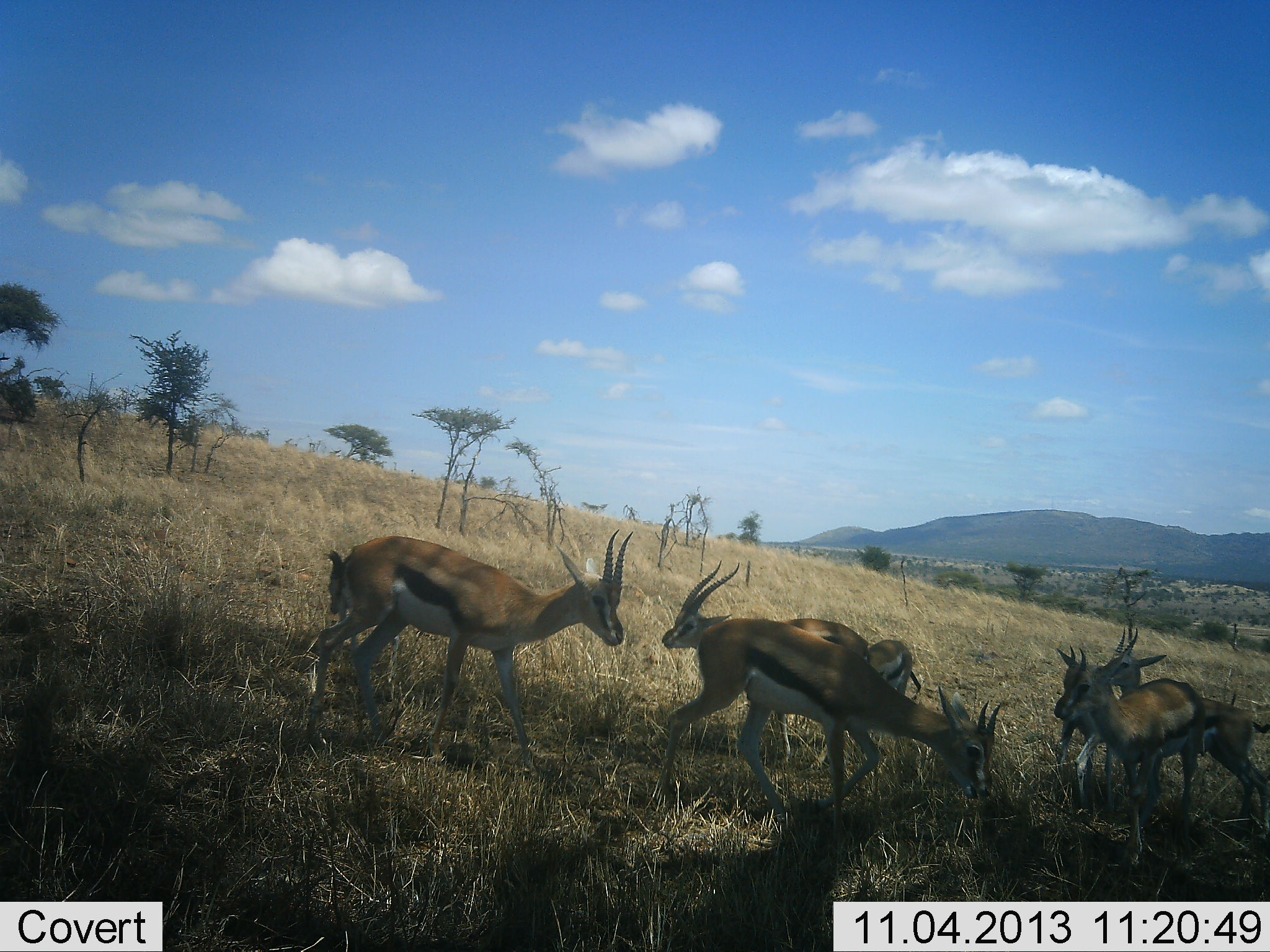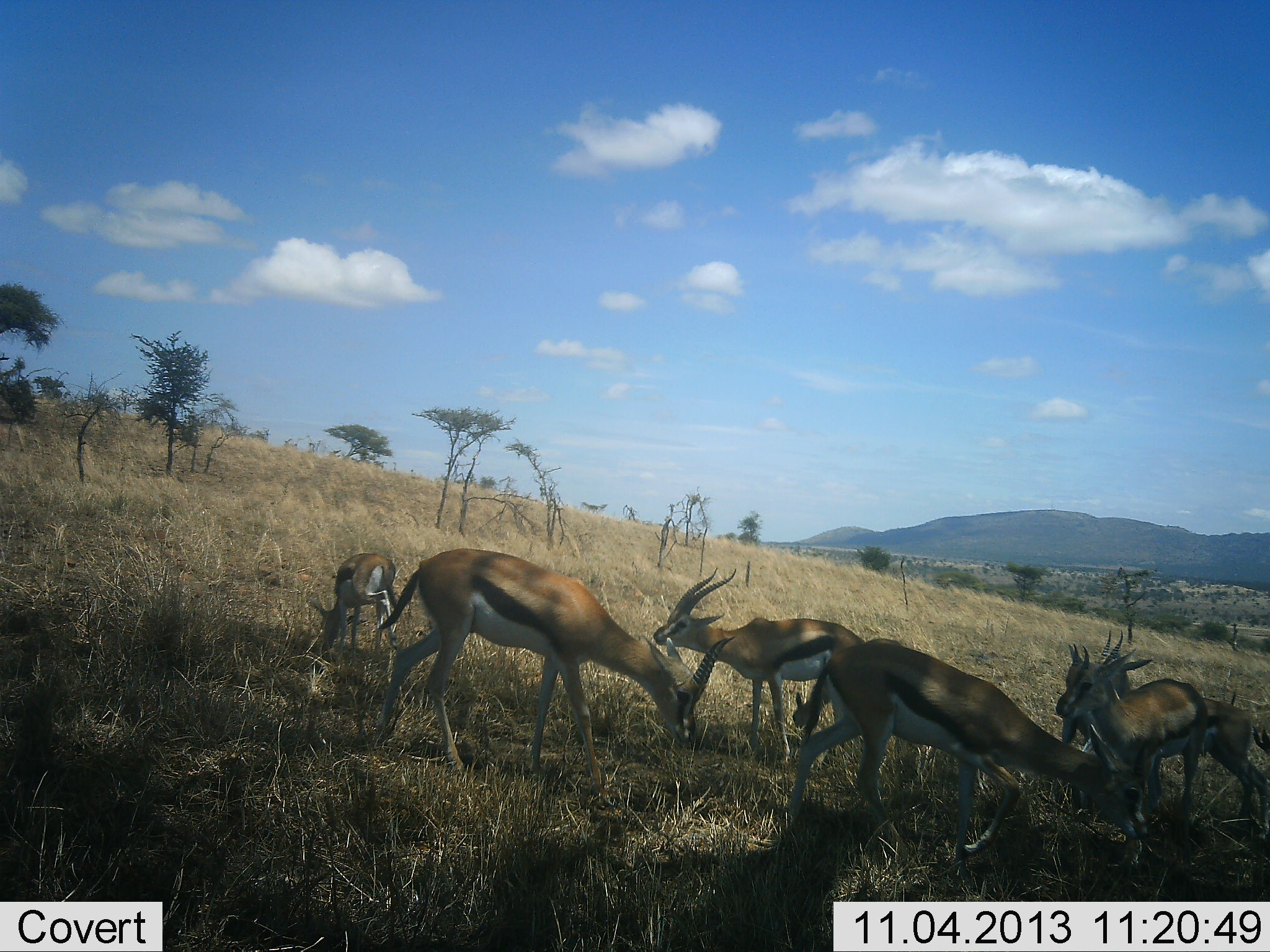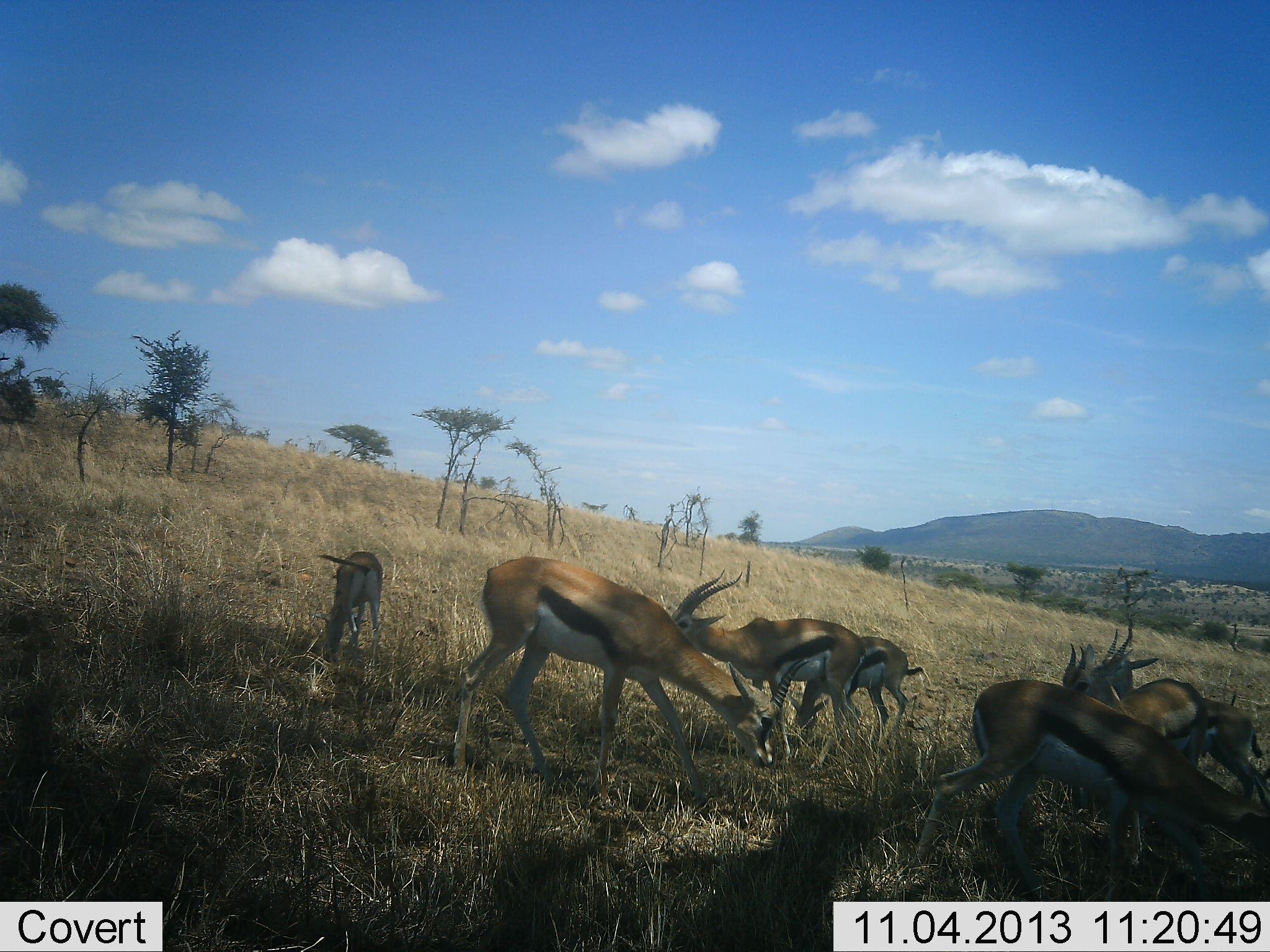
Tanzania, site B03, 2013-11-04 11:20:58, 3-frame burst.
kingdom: Animalia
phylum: Chordata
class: Mammalia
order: Artiodactyla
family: Bovidae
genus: Eudorcas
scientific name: Eudorcas thomsonii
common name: thomson's gazelle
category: gazellethomsons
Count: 8.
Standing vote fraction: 40%.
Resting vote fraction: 10%.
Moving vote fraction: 30%.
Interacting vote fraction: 0%.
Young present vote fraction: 40%.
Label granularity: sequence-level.